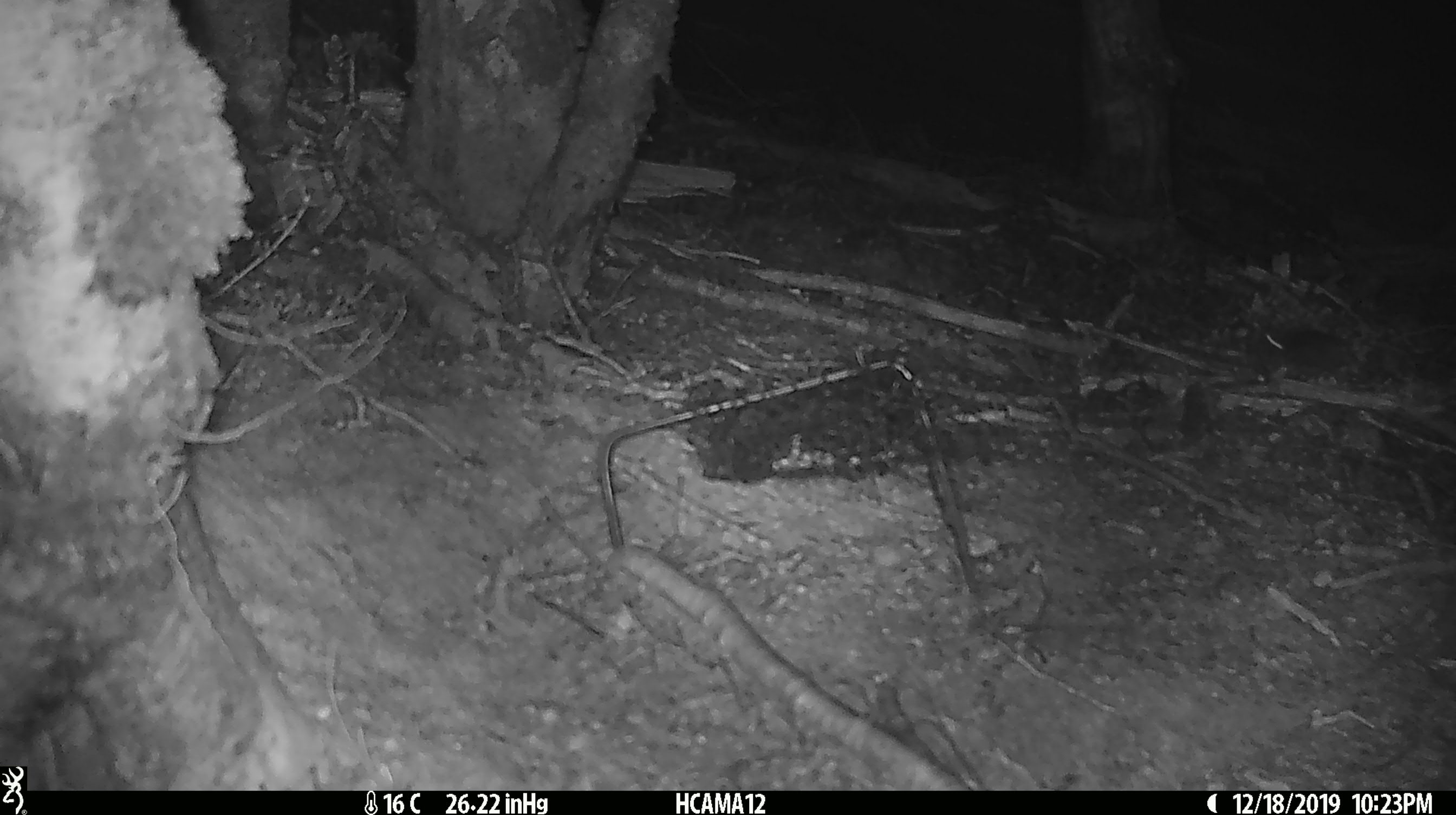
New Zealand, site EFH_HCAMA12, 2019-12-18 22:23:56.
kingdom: Animalia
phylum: Chordata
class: Mammalia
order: Rodentia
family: Muridae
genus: Mus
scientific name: Mus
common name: mouse